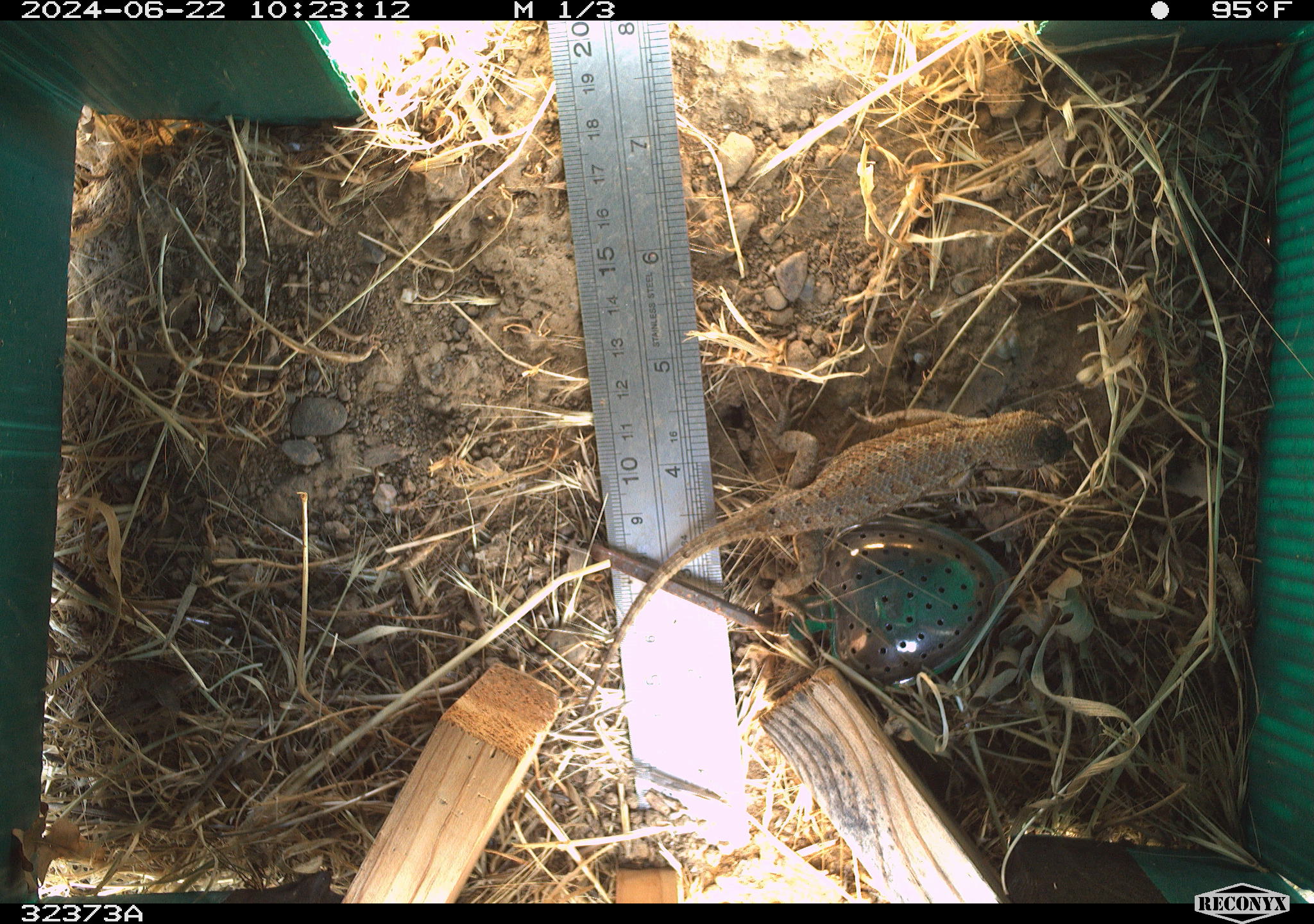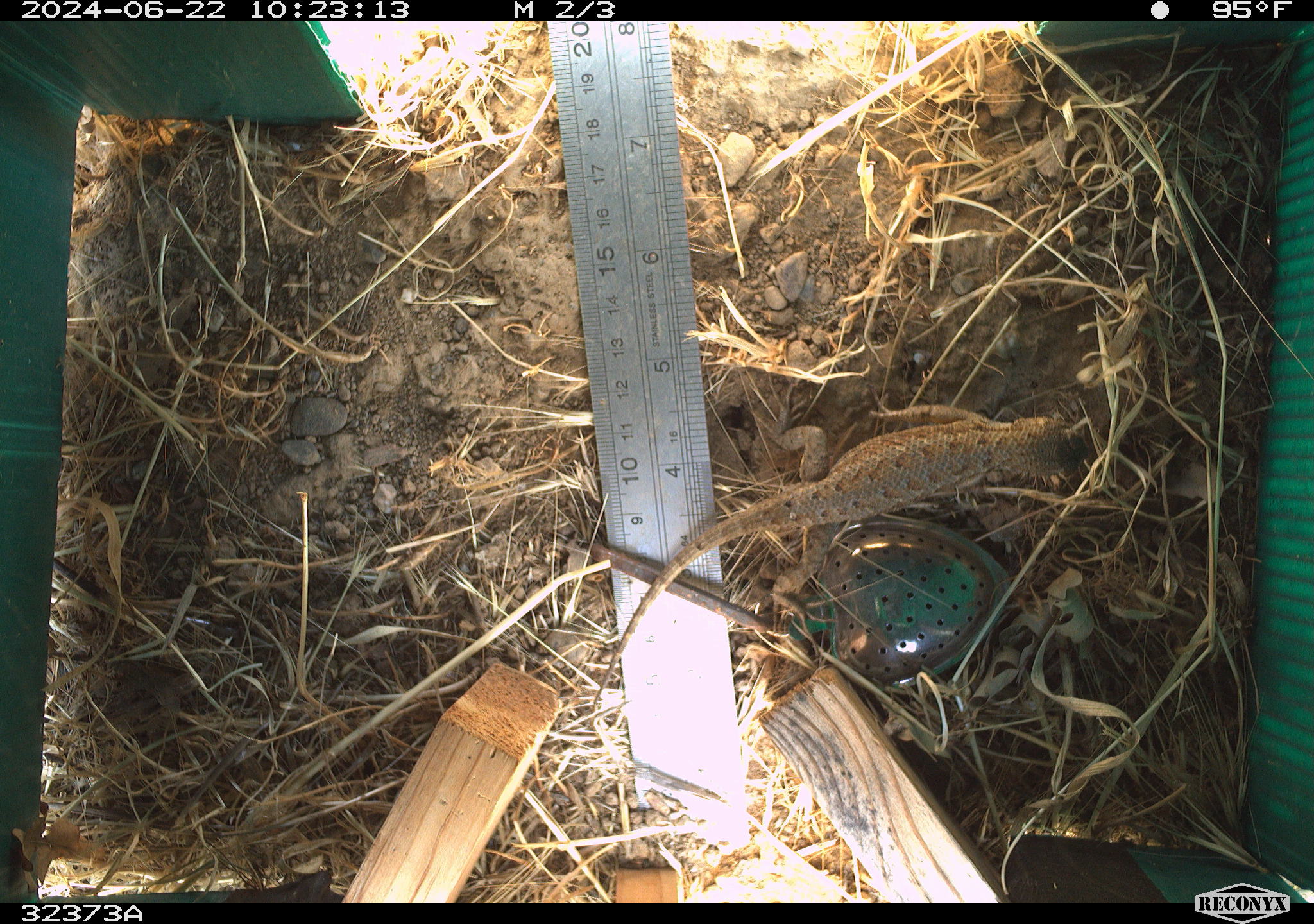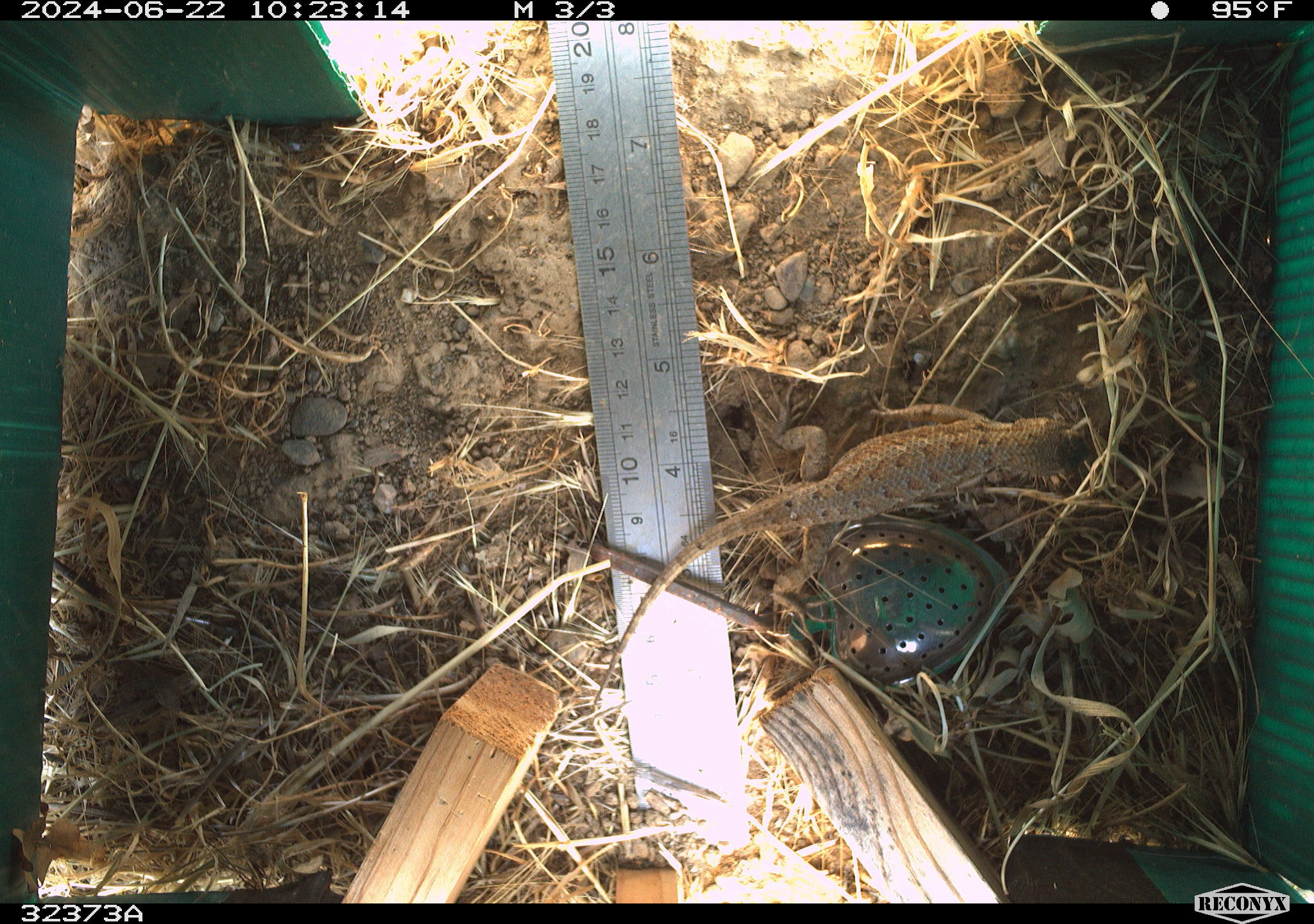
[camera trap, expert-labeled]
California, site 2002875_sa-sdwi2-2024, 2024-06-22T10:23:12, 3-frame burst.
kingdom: Animalia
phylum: Chordata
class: Reptilia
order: Squamata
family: Phrynosomatidae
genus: Sceloporus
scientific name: Sceloporus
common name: spiny lizards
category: sceloporus species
Sceloporus species (spiny lizards) (Sceloporus).